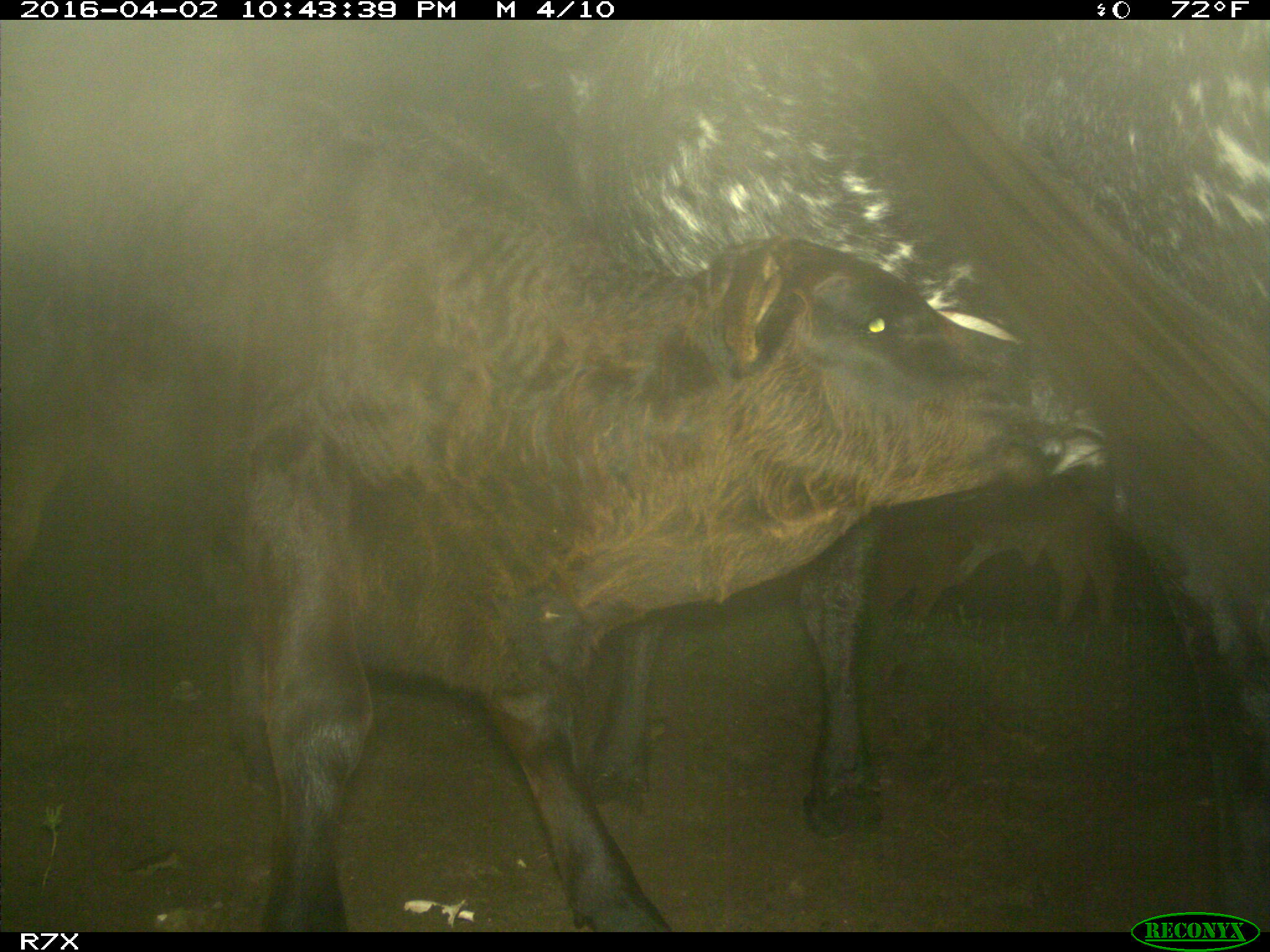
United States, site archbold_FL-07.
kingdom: Animalia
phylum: Chordata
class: Mammalia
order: Artiodactyla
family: Bovidae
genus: Bos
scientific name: Bos taurus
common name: domestic cow